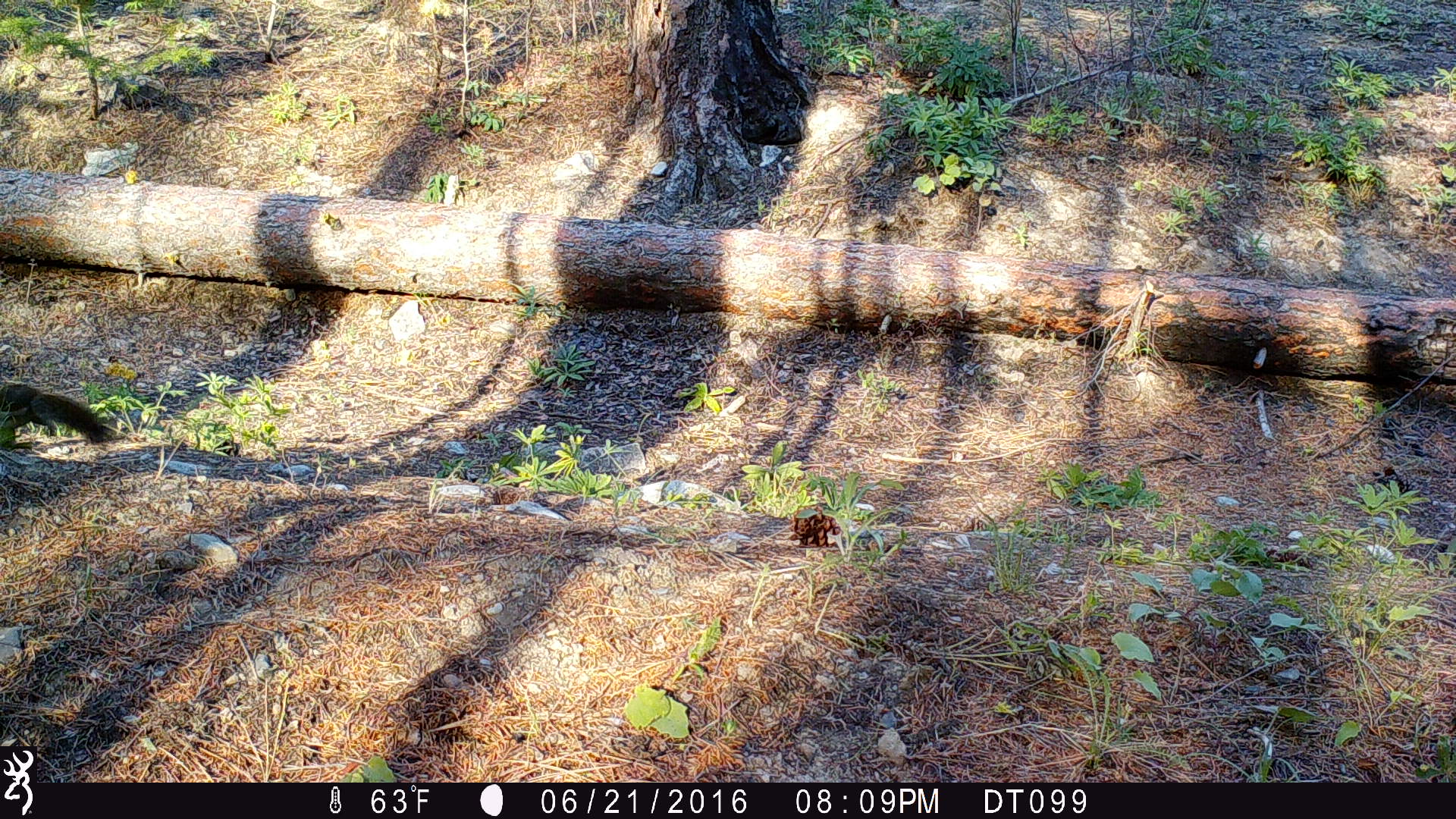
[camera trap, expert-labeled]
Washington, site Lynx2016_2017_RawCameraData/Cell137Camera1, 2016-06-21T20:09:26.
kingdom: Animalia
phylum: Chordata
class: Mammalia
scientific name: Mammalia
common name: small mammal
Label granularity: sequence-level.